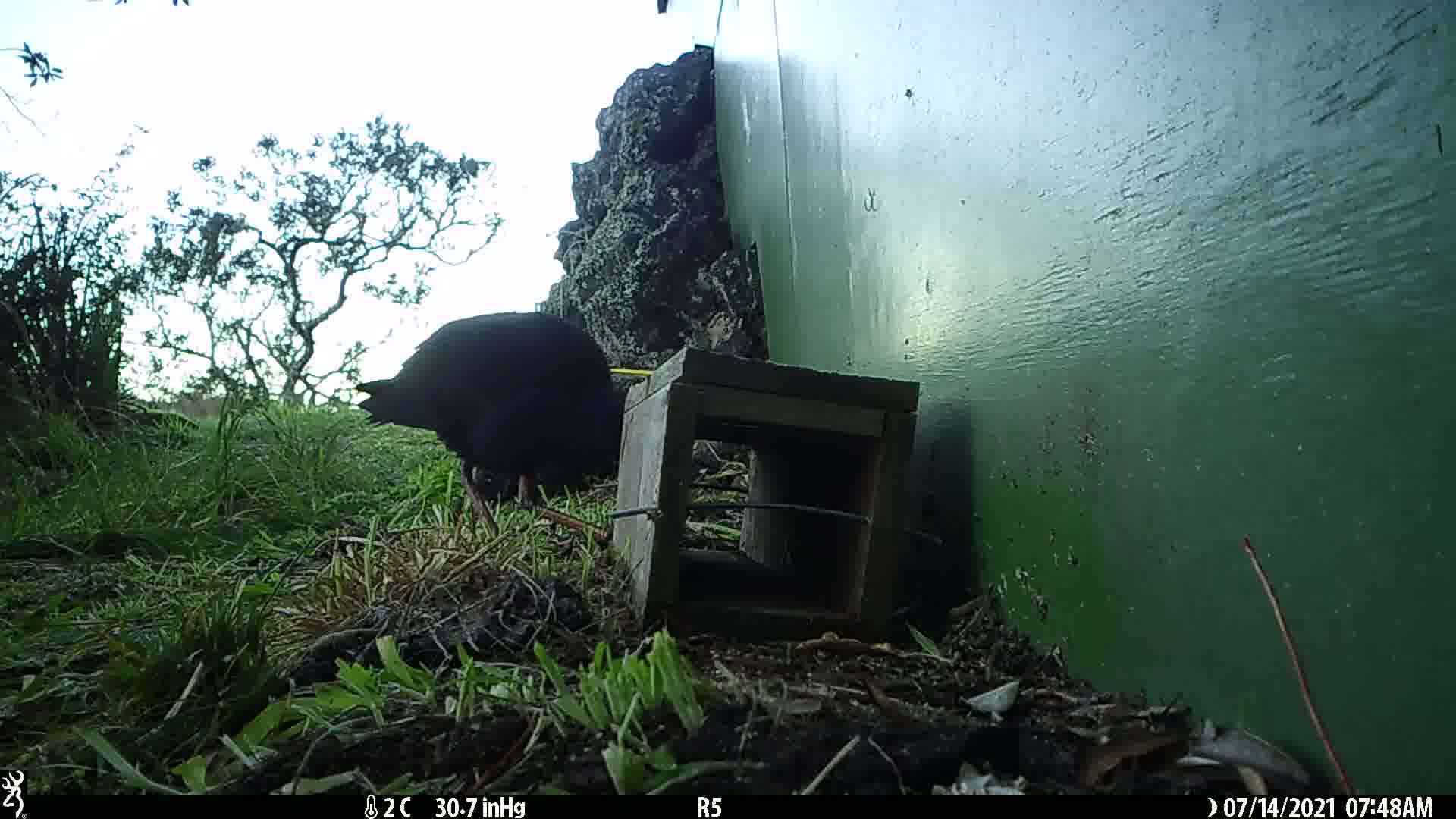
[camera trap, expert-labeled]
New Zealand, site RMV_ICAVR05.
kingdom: Animalia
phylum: Chordata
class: Aves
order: Gruiformes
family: Rallidae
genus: Porphyrio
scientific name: Porphyrio melanotus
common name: australasian swamphen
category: pukeko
Pukeko (australasian swamphen) (Porphyrio melanotus).